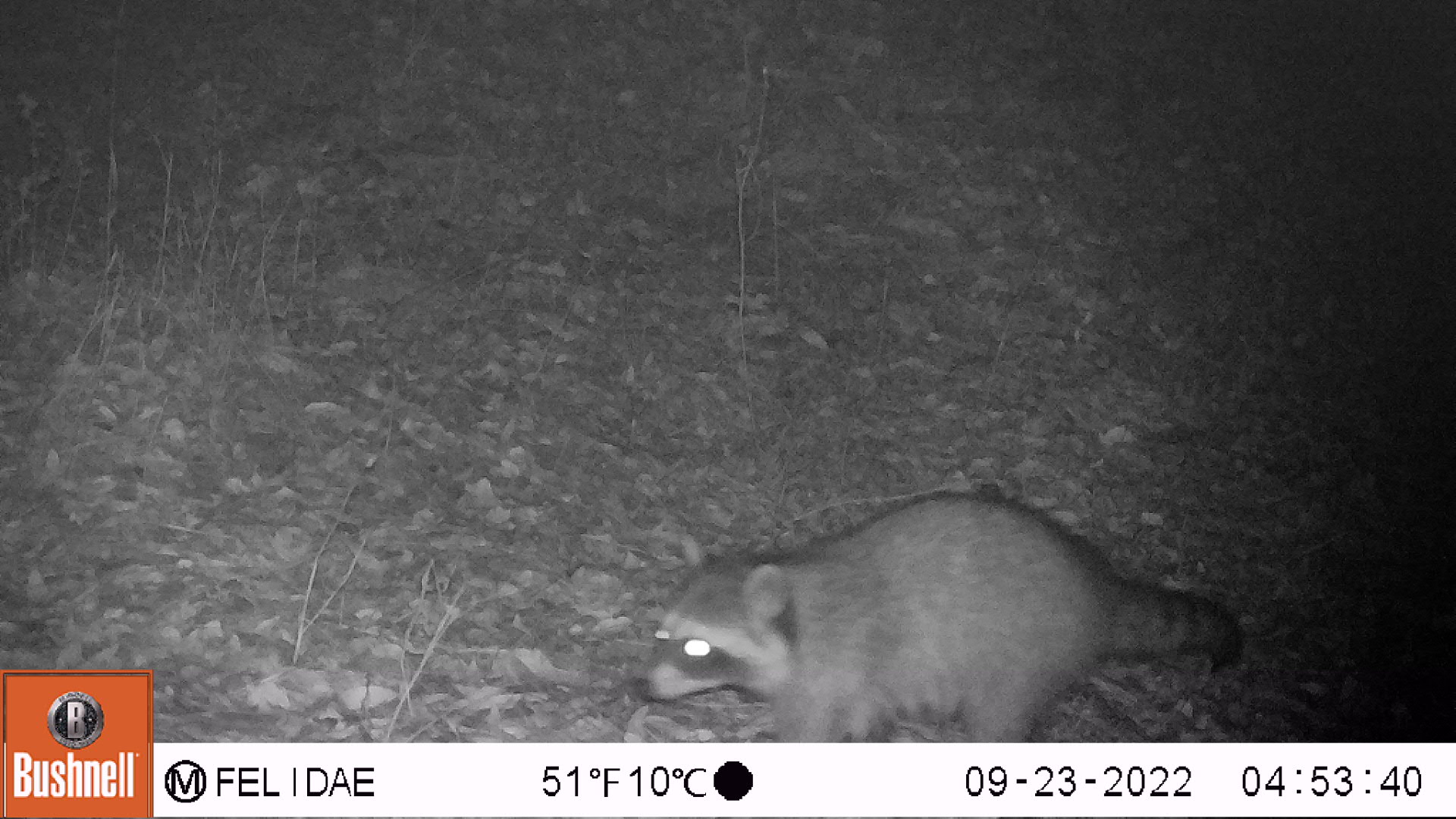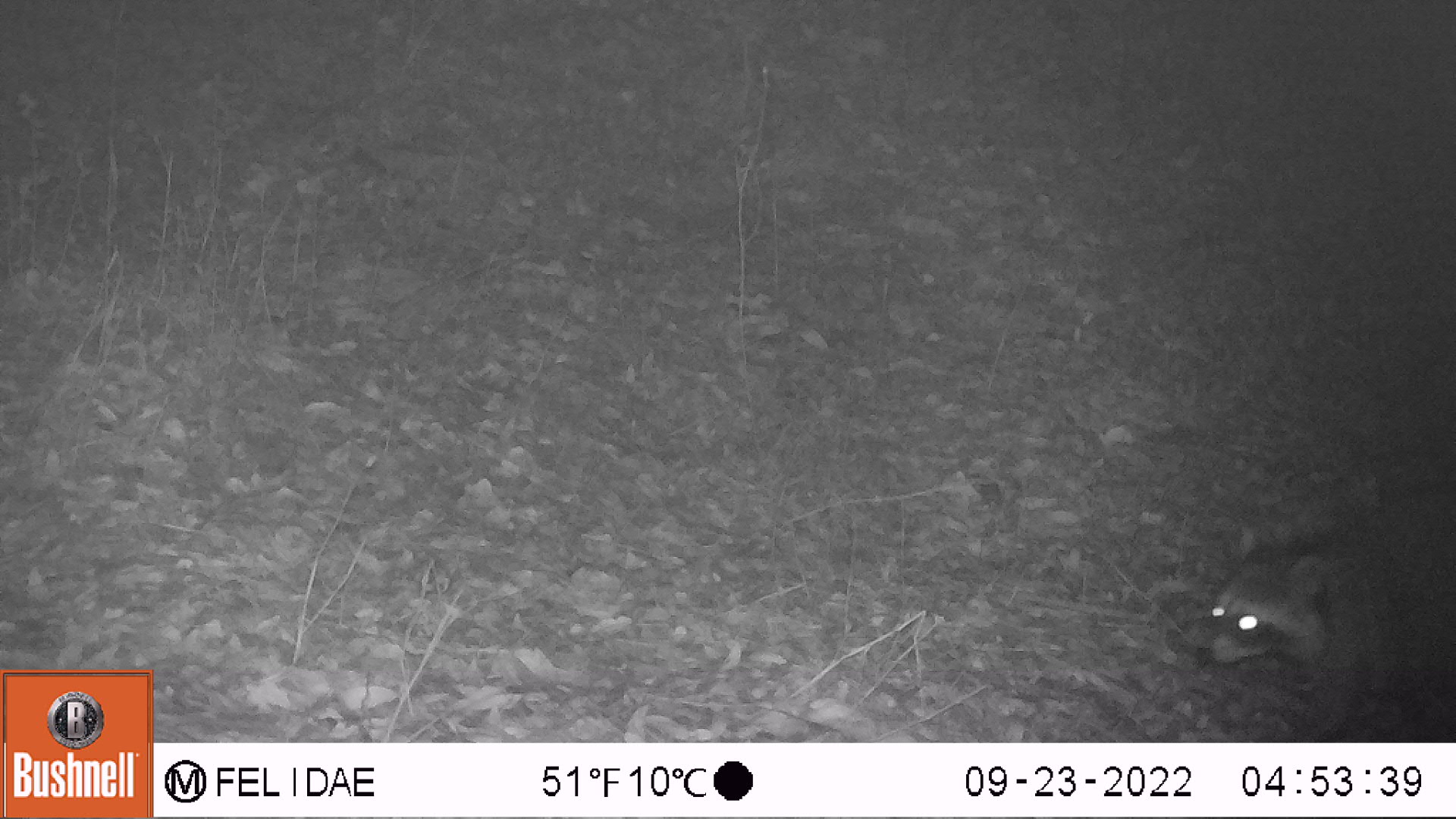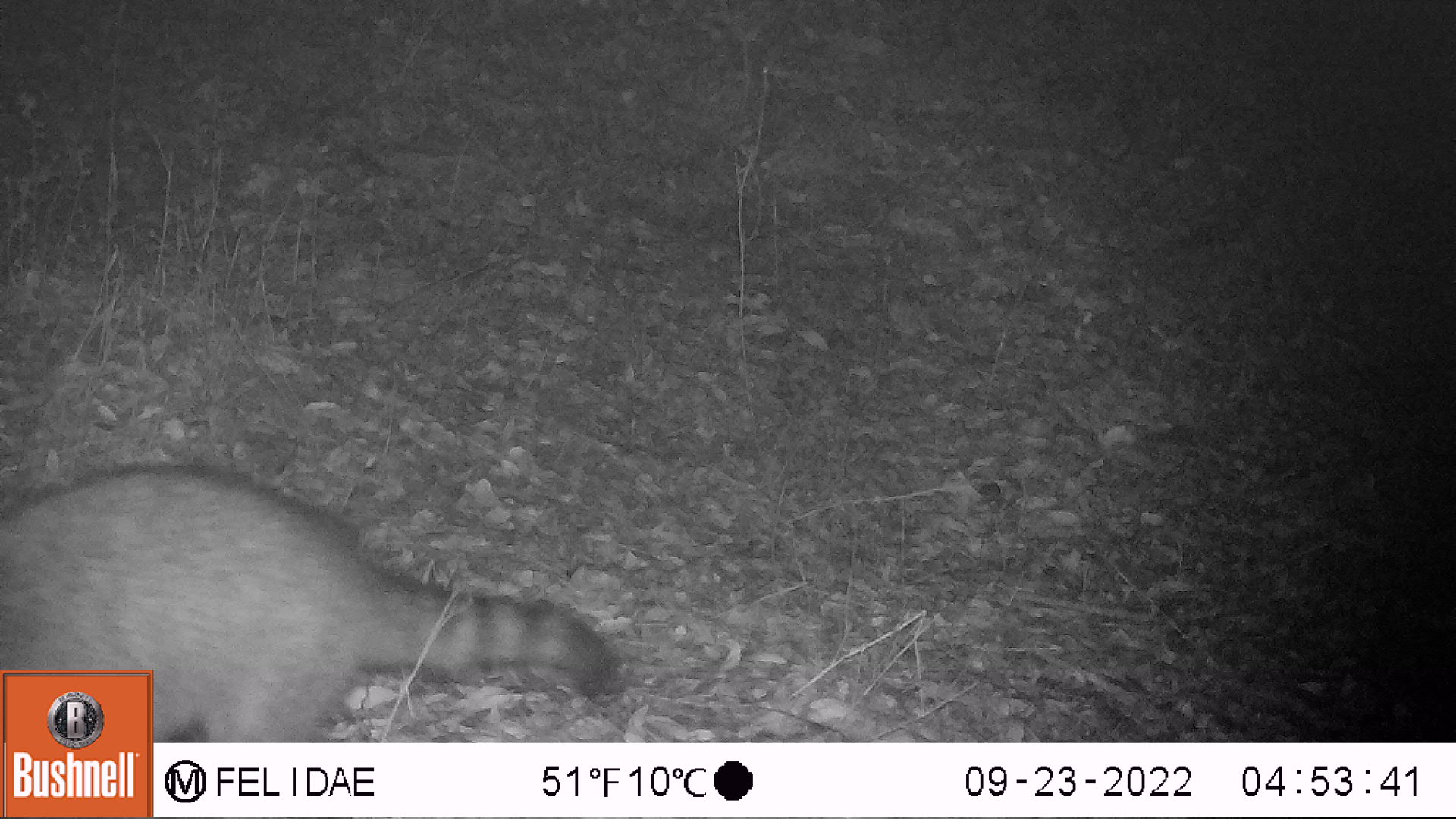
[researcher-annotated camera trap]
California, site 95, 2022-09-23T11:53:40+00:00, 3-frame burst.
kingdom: Animalia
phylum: Chordata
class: Mammalia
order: Carnivora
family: Procyonidae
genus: Procyon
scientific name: Procyon lotor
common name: raccoon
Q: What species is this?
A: Raccoon (Procyon lotor).